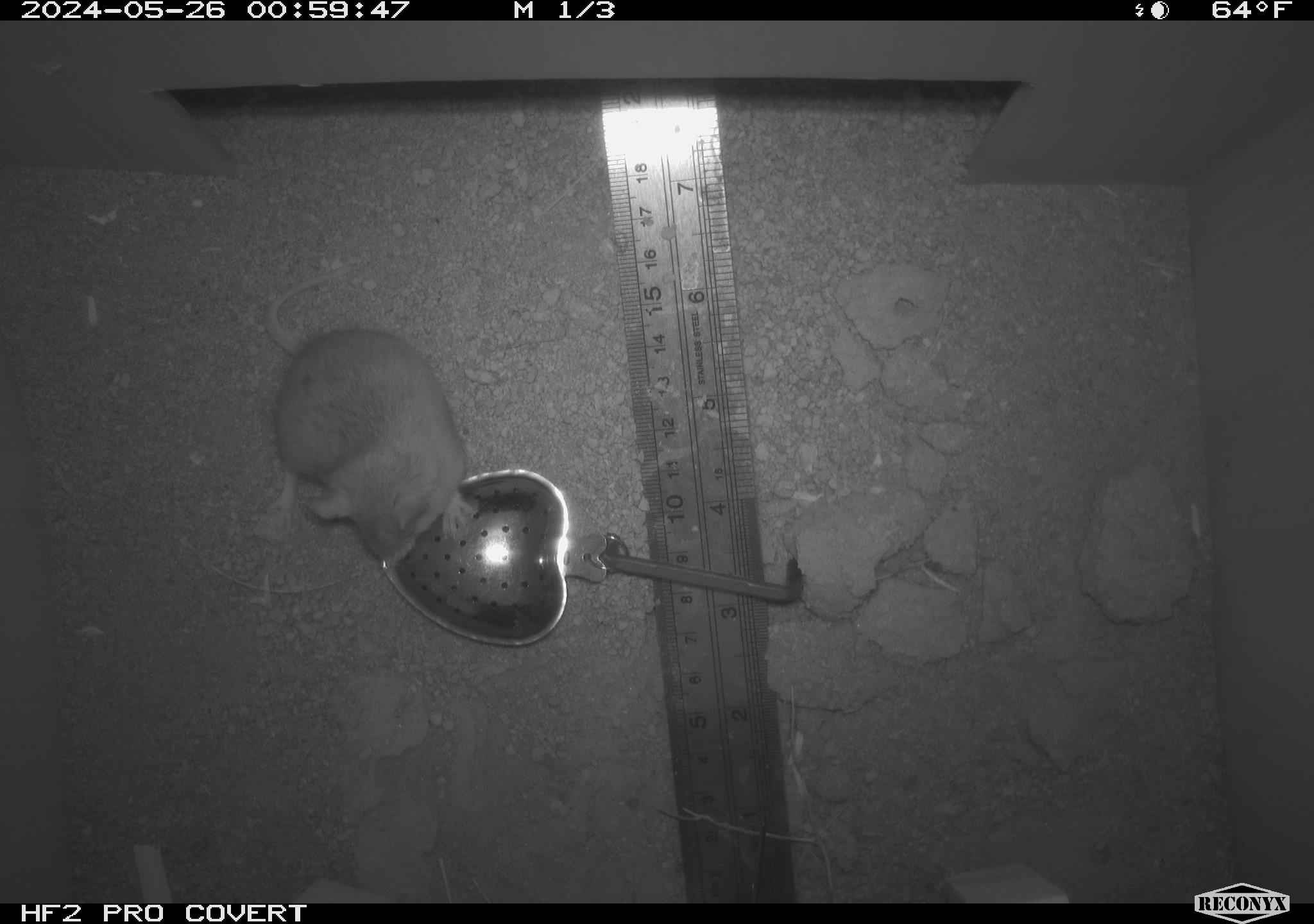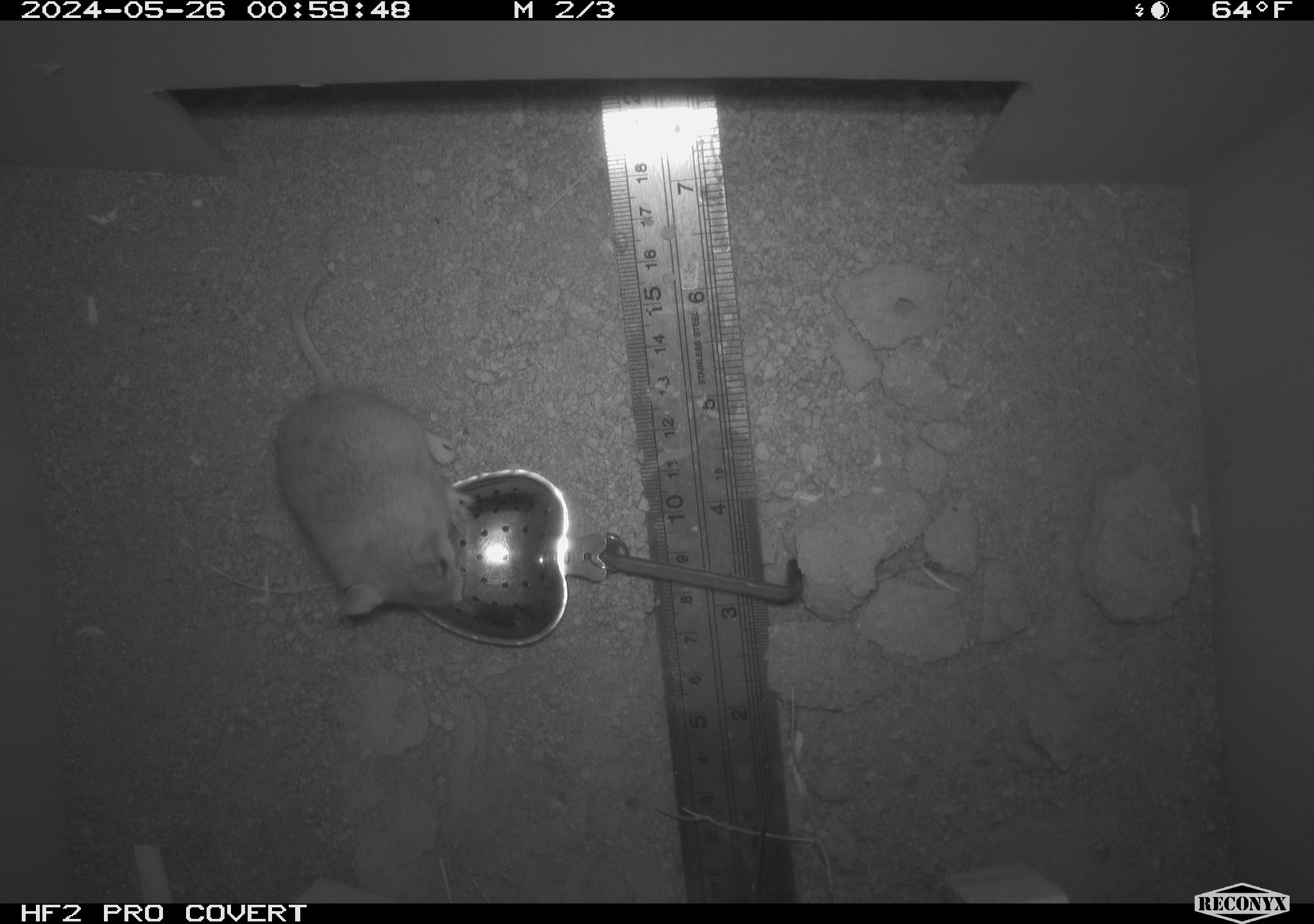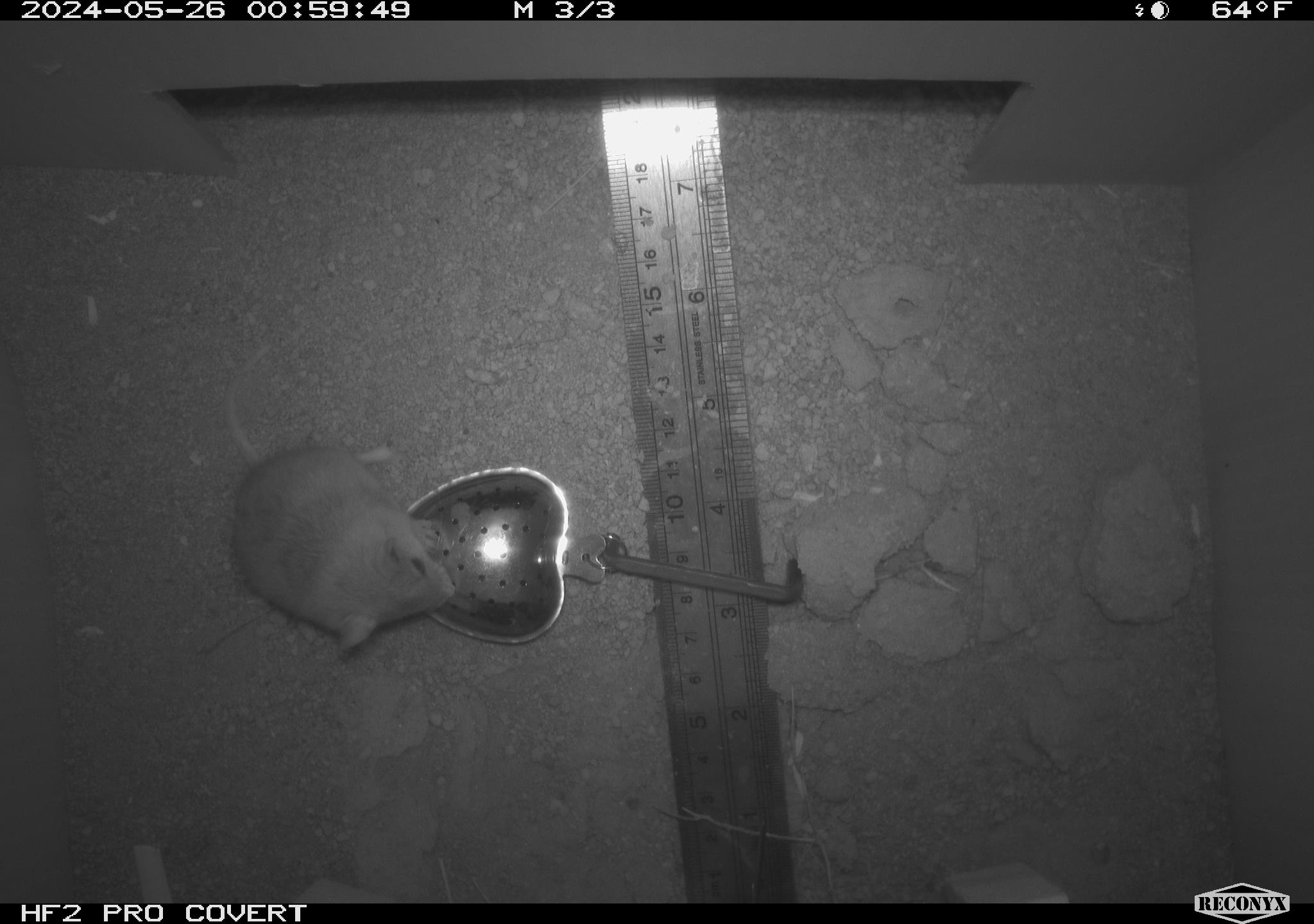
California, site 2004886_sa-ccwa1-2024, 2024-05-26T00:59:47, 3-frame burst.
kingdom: Animalia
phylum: Chordata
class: Mammalia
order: Rodentia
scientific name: Rodentia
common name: mouse species